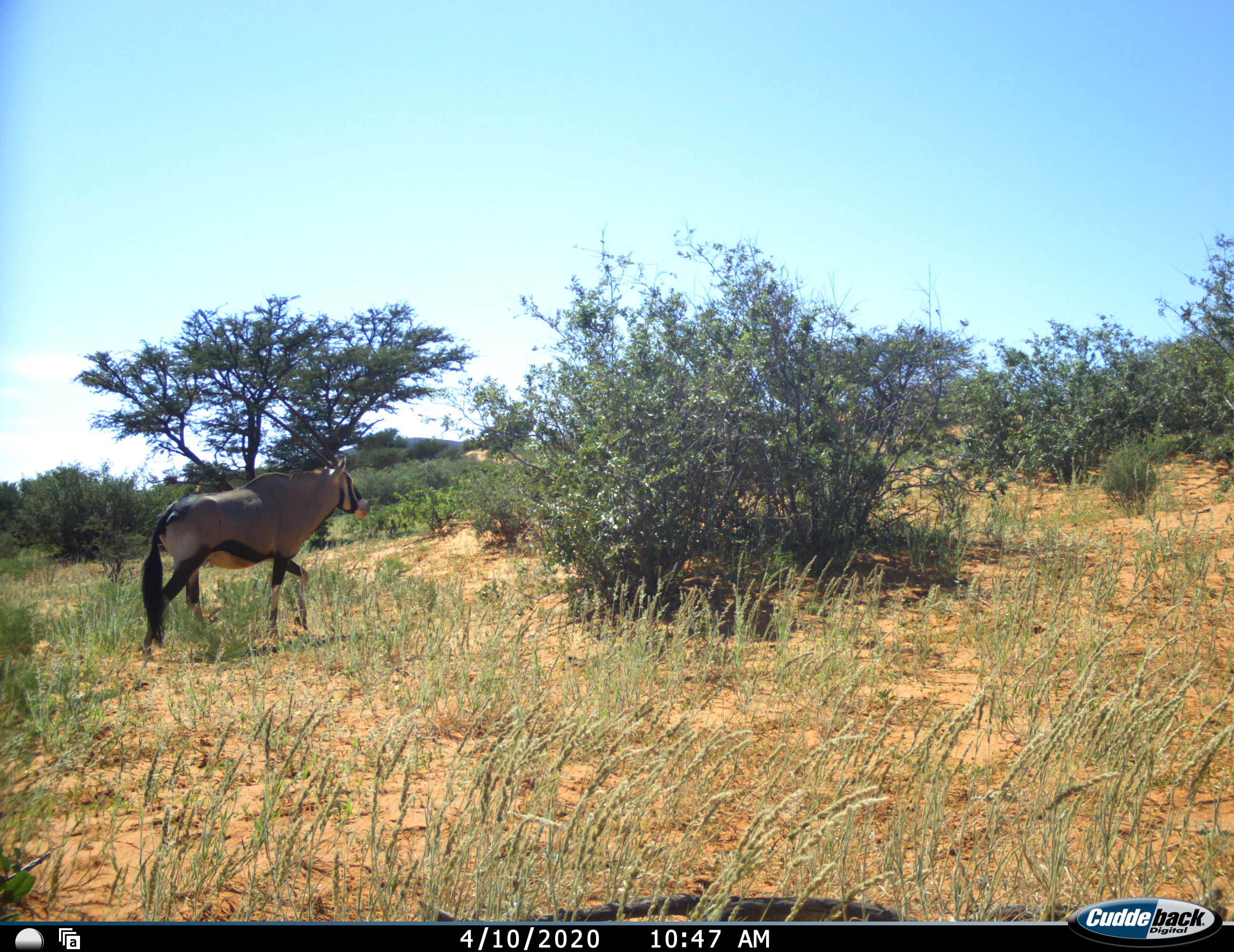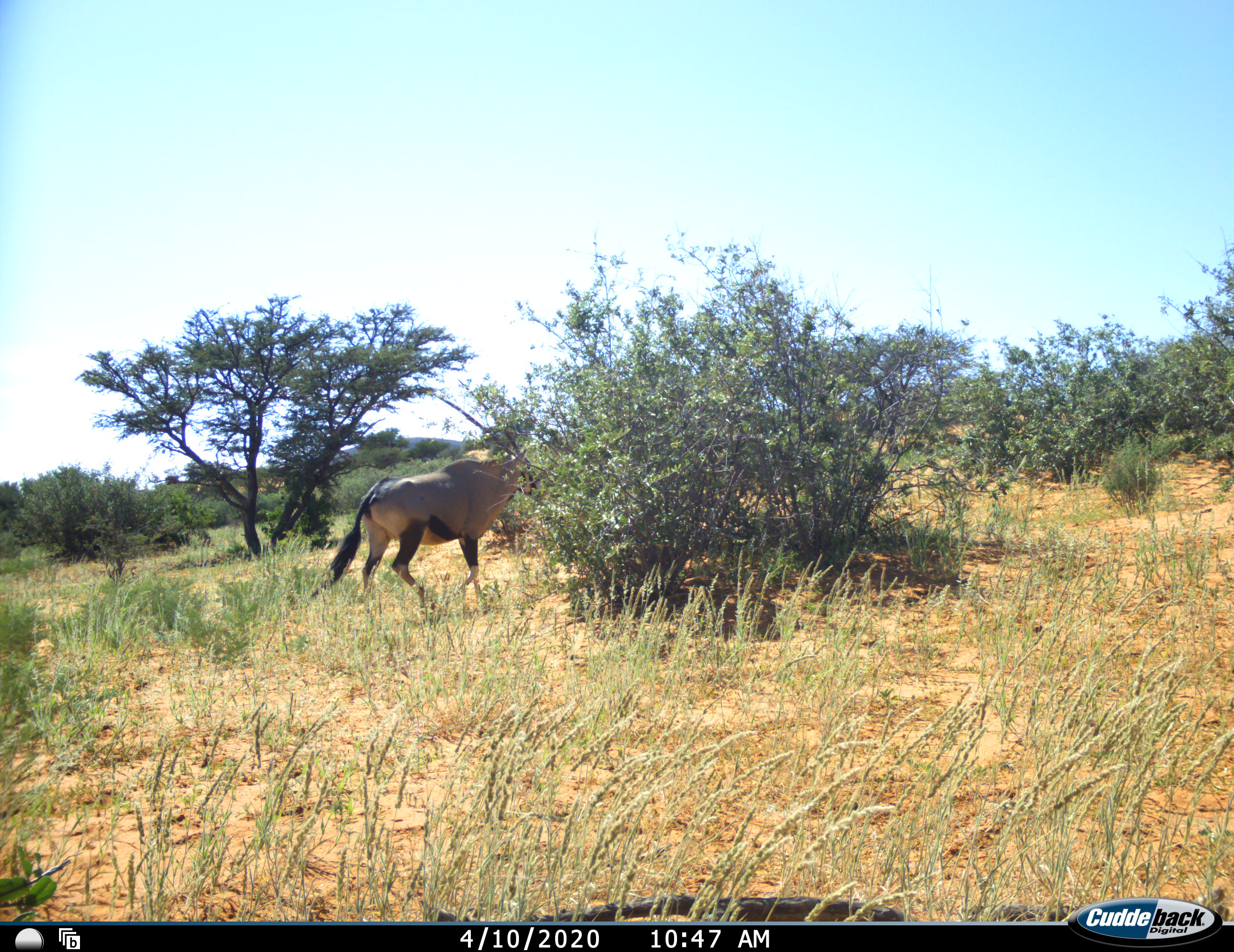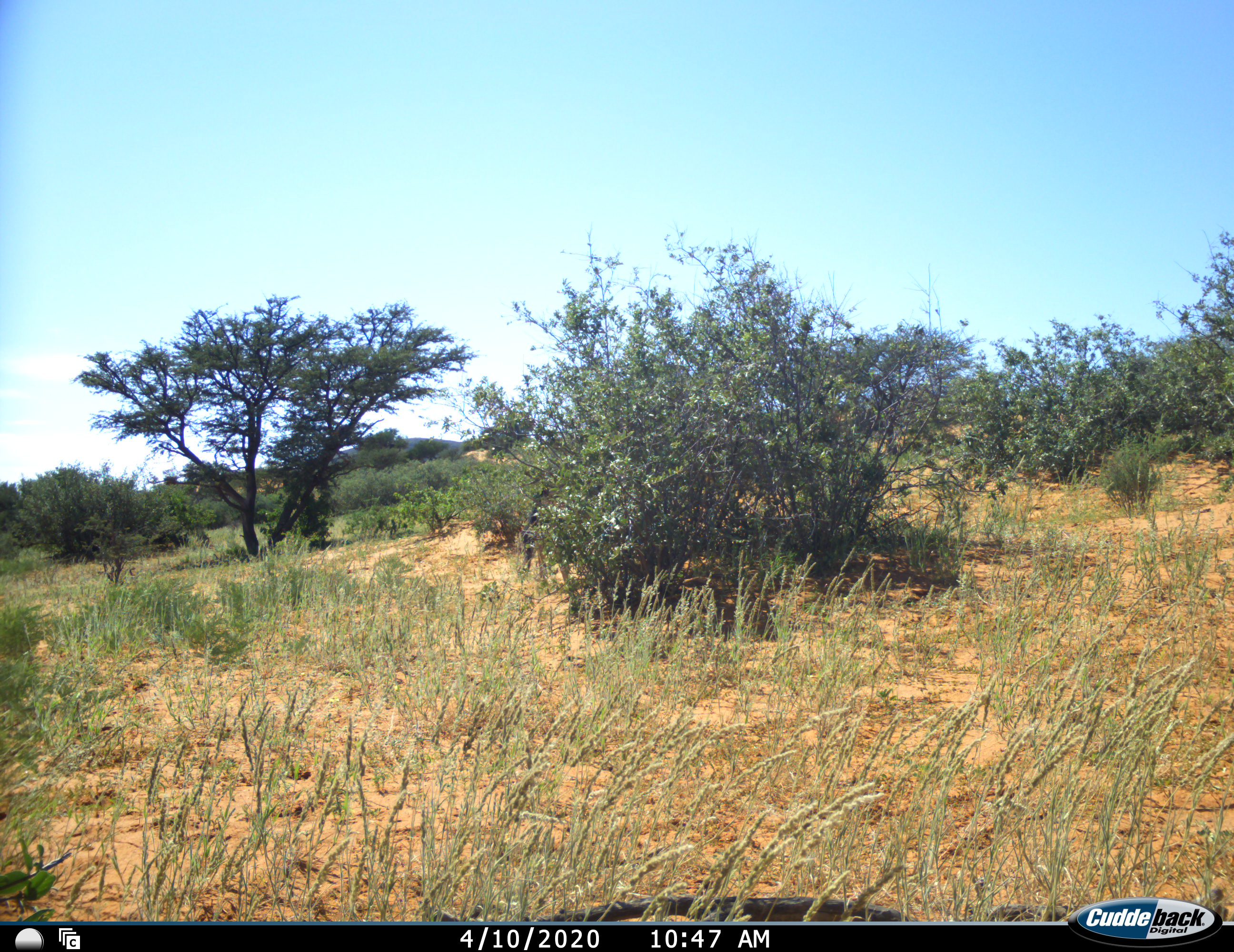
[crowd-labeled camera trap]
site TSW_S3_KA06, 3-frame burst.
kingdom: Animalia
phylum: Chordata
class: Mammalia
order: Artiodactyla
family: Bovidae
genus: Oryx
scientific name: Oryx gazella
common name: gemsbok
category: oryx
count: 1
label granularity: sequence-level